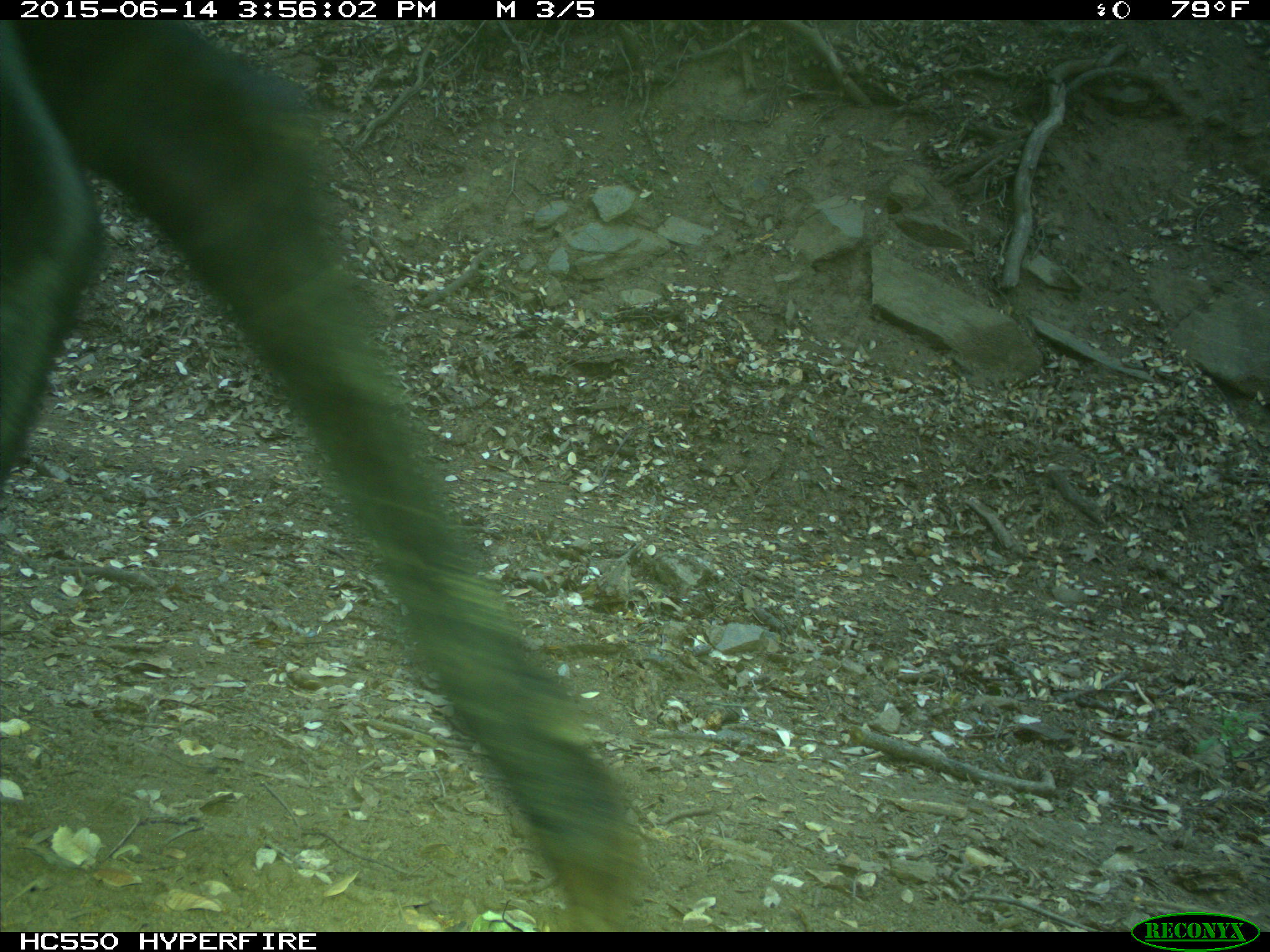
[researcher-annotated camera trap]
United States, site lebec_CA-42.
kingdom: Animalia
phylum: Chordata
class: Mammalia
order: Artiodactyla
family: Bovidae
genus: Bos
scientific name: Bos taurus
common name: domestic cow